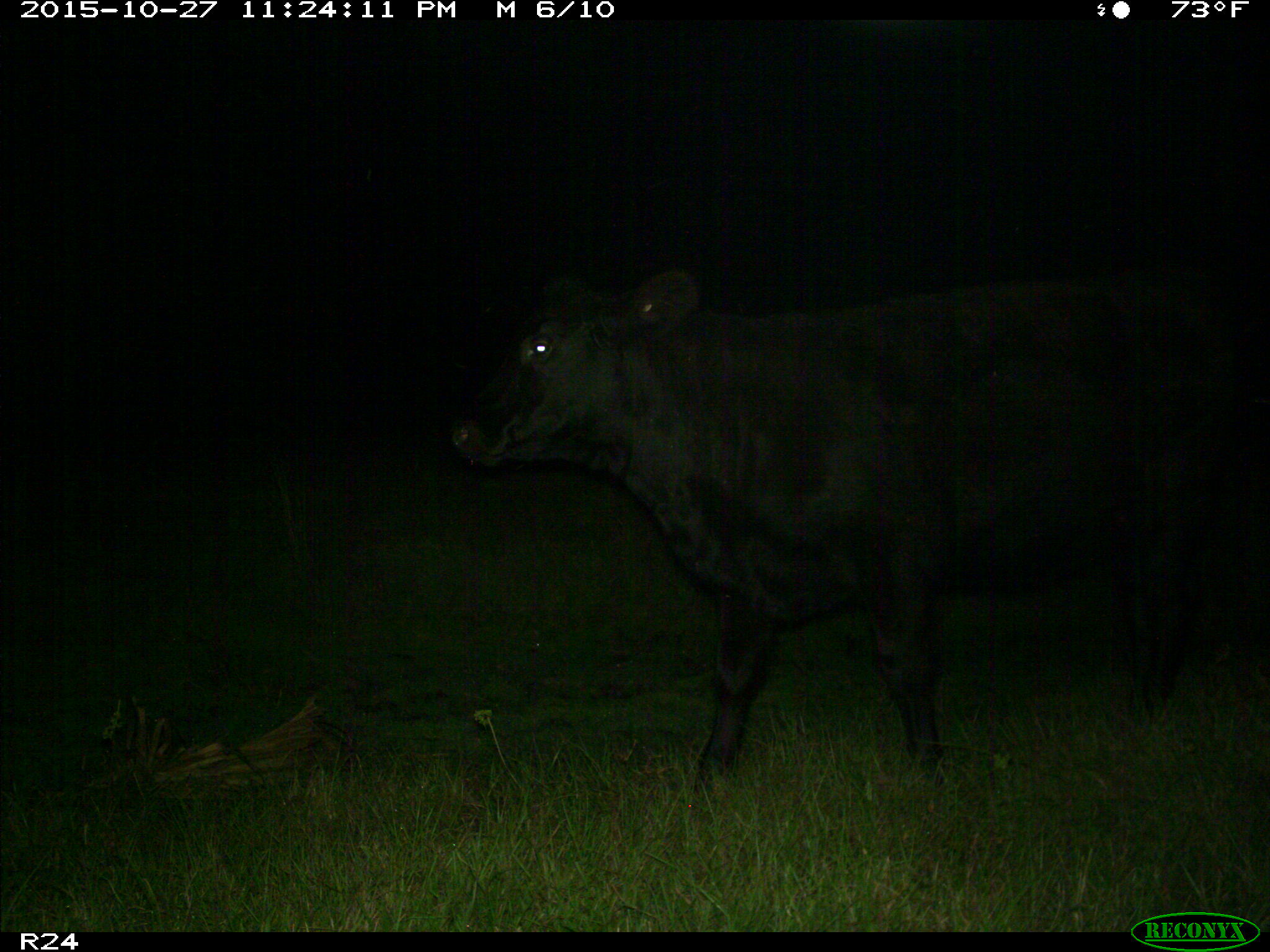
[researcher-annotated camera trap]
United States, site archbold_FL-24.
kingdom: Animalia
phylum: Chordata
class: Mammalia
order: Artiodactyla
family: Bovidae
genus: Bos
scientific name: Bos taurus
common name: domestic cow